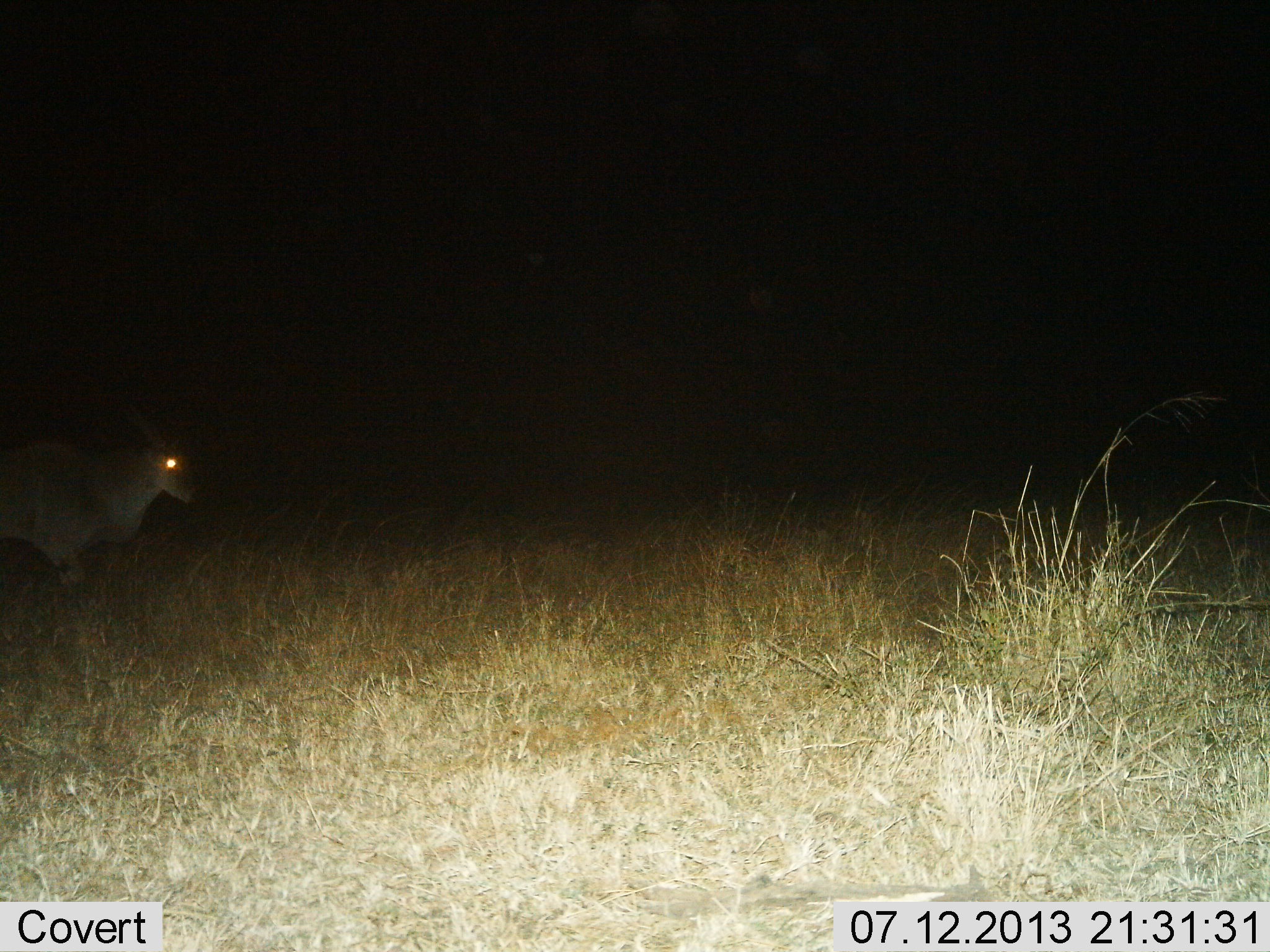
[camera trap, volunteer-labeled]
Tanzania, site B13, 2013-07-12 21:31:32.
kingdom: Animalia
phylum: Chordata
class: Mammalia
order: Artiodactyla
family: Bovidae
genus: Tragelaphus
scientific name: Tragelaphus oryx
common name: eland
Eland (Tragelaphus oryx), count 1. Behavior (volunteer vote fractions): standing 40%, resting 0%, moving 60%, interacting 0%. Young present (vote fraction): 0%. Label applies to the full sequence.